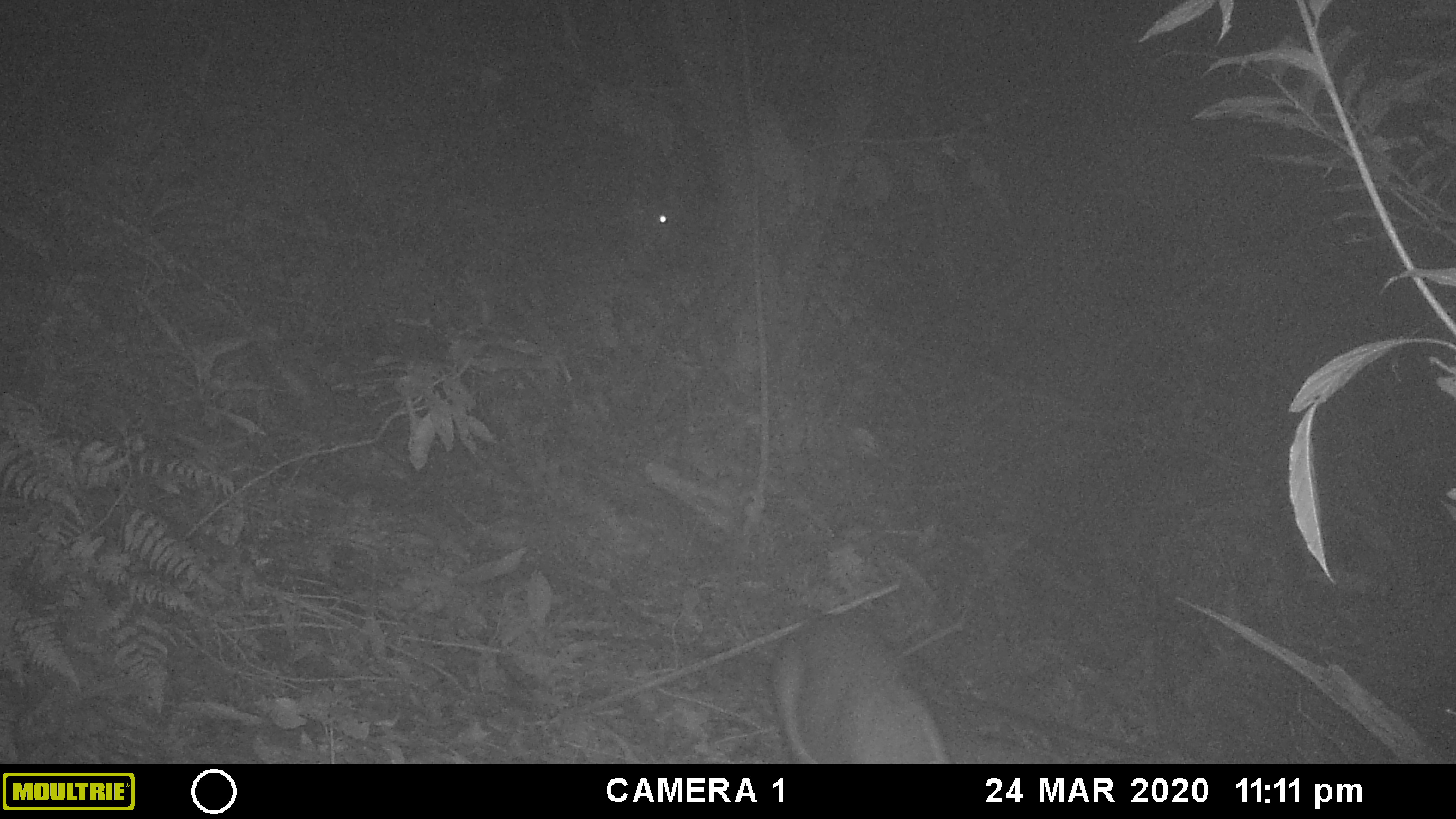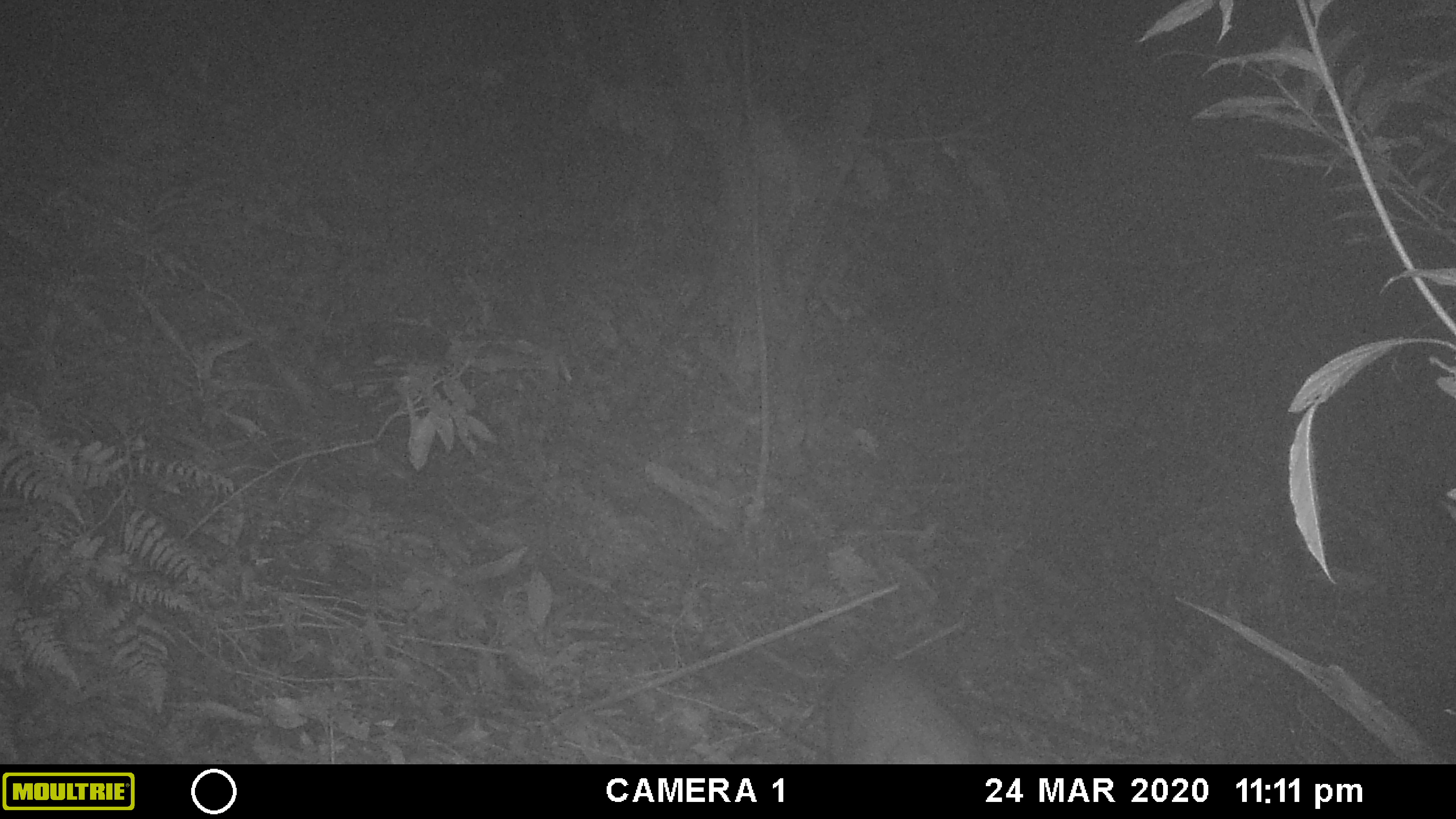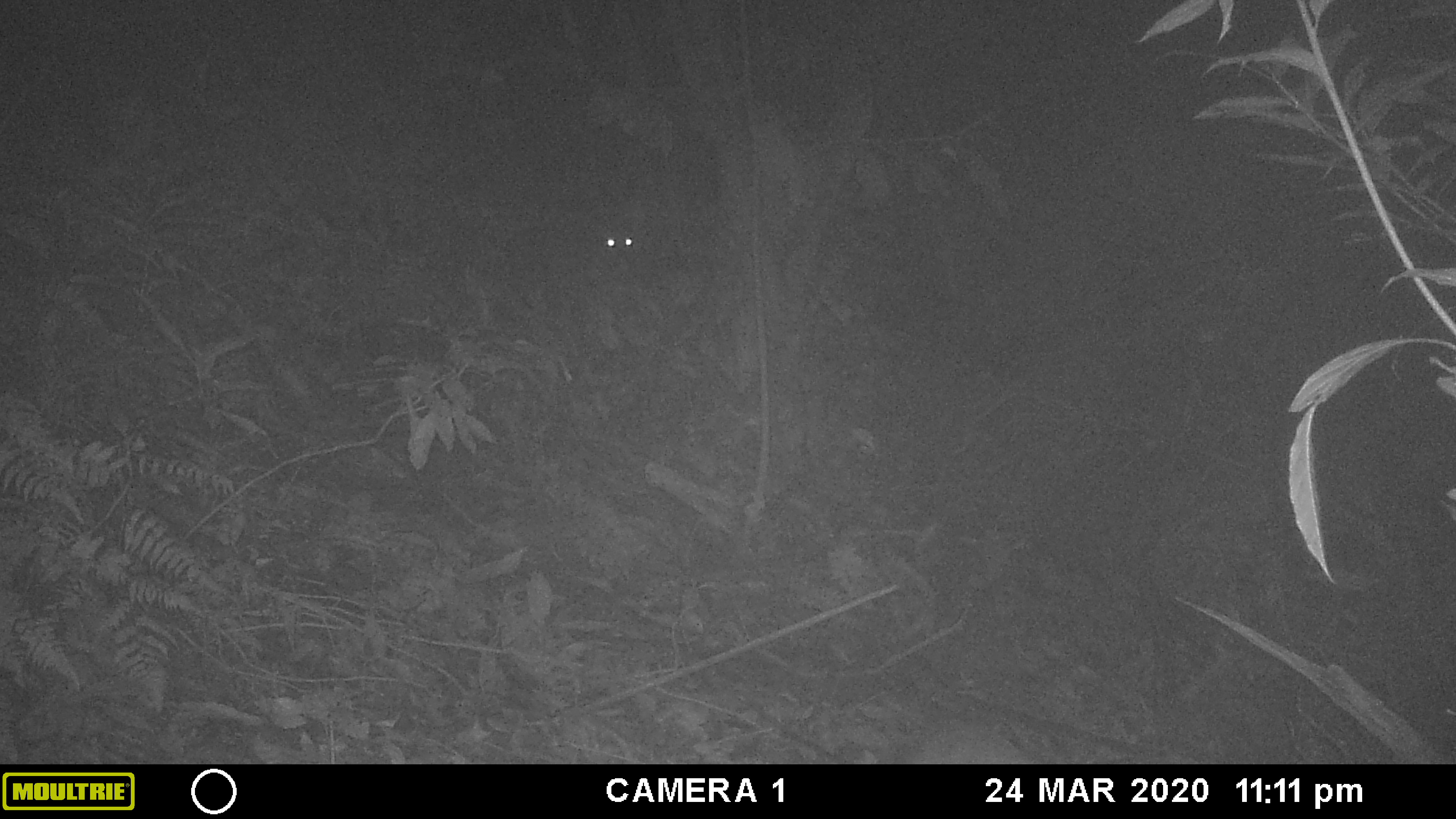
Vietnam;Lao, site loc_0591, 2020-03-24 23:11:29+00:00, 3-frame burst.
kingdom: Animalia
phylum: Chordata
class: Mammalia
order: Artiodactyla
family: Cervidae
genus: Muntiacus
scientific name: Muntiacus rooseveltorum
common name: roosevelt's muntjac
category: roosevelts muntjac group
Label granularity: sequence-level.